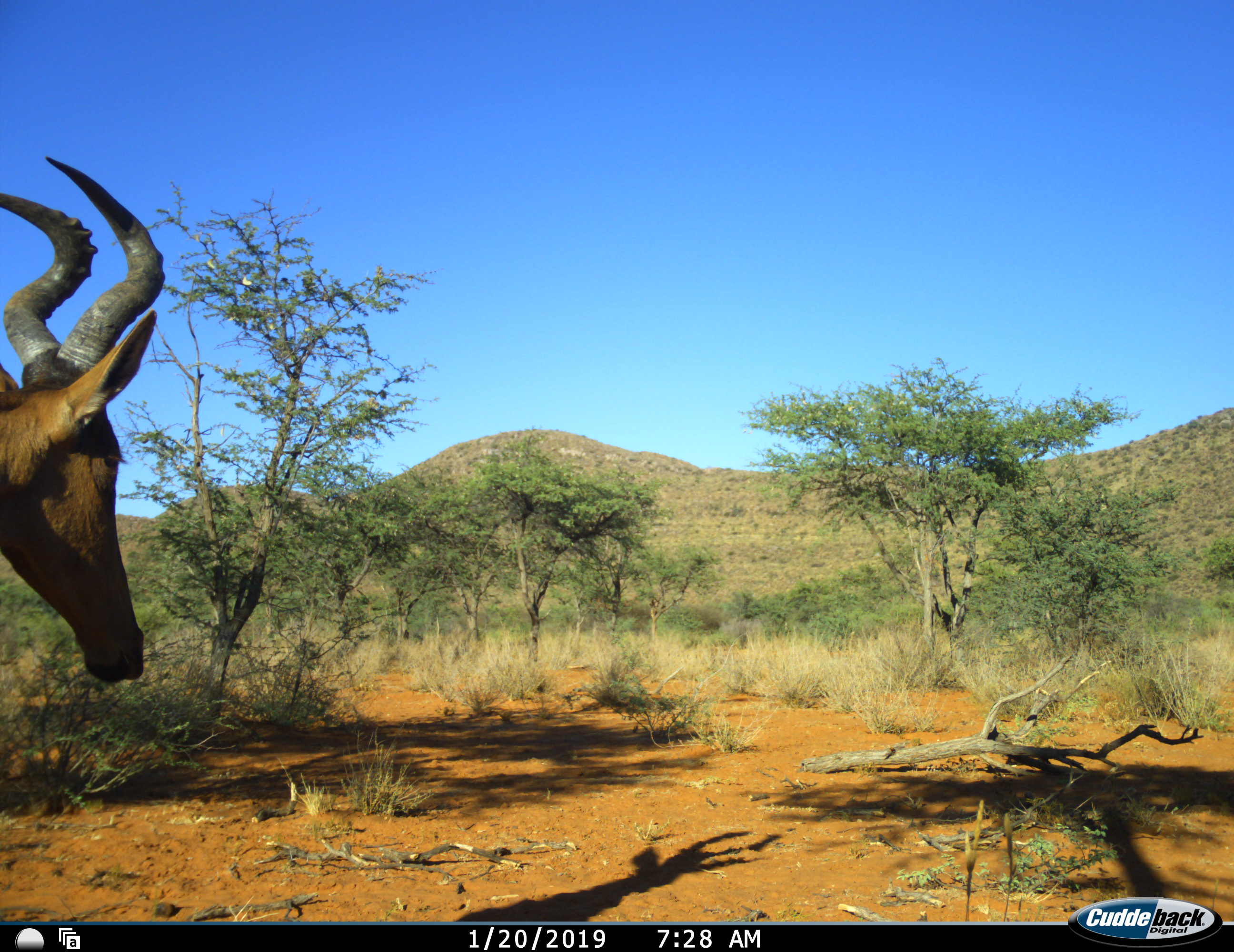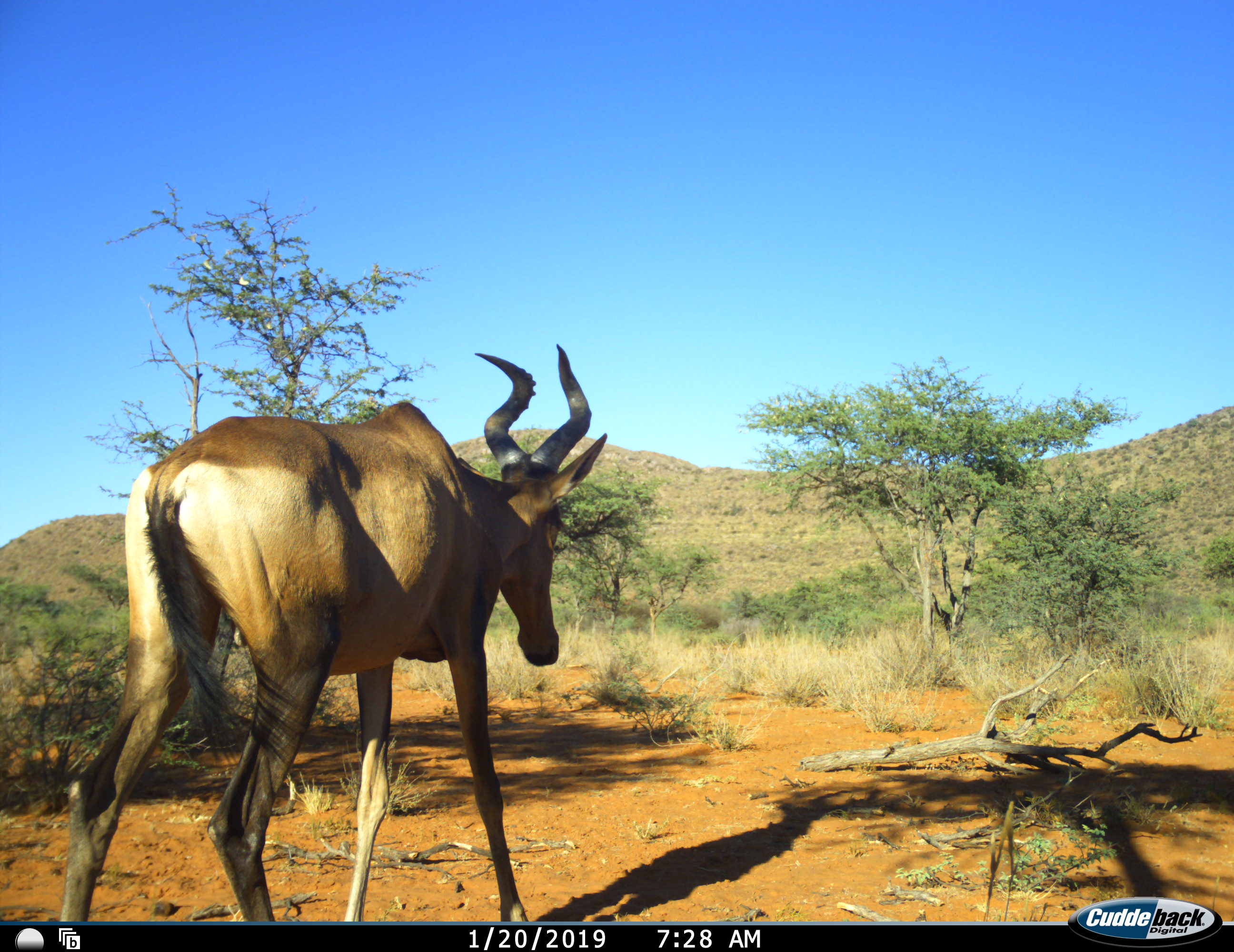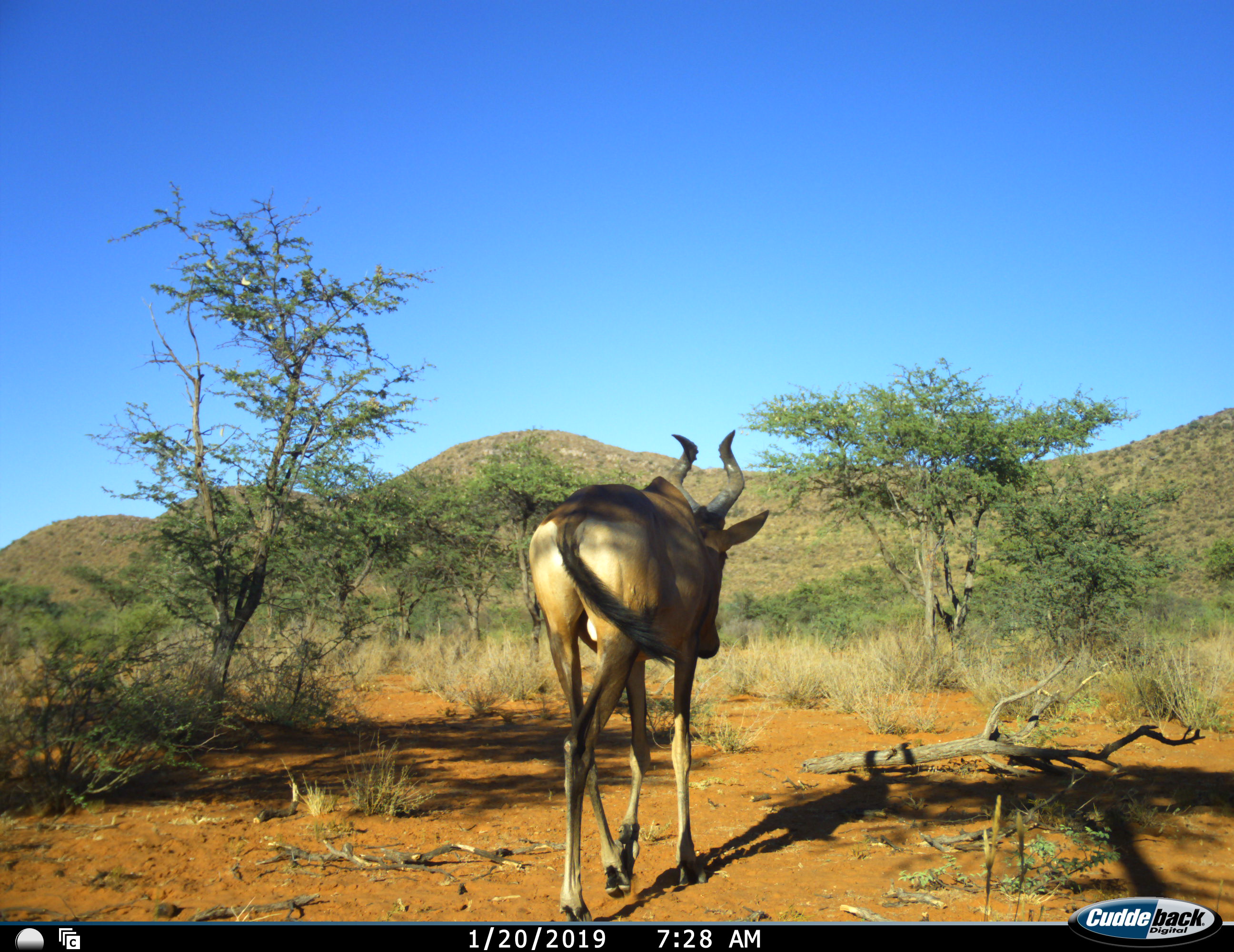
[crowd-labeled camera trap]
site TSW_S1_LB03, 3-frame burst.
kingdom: Animalia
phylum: Chordata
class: Mammalia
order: Artiodactyla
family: Bovidae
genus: Alcelaphus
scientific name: Alcelaphus buselaphus caama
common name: red hartebeest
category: hartebeestred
Hartebeestred (red hartebeest) (Alcelaphus buselaphus caama), count 1. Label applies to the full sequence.